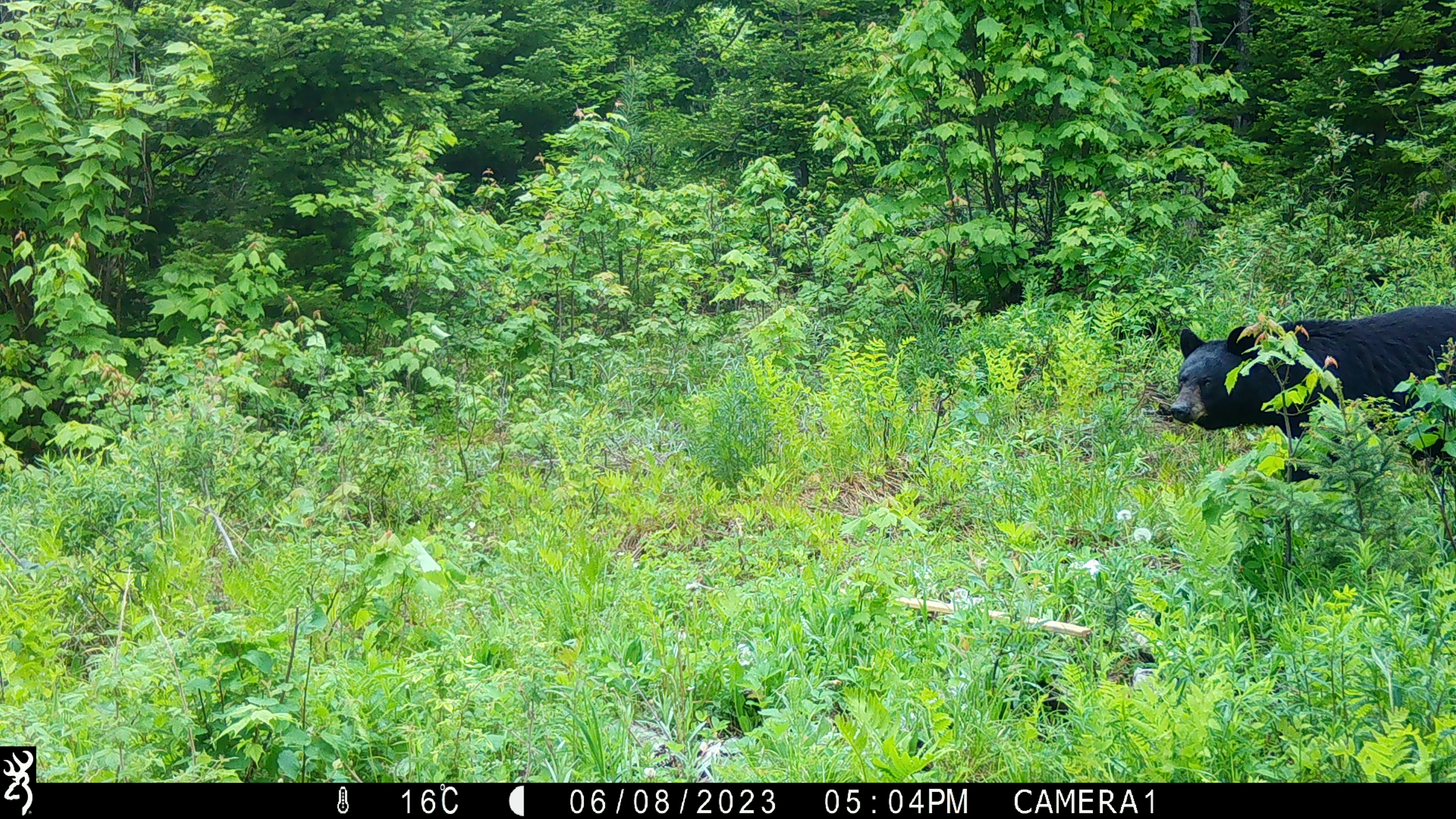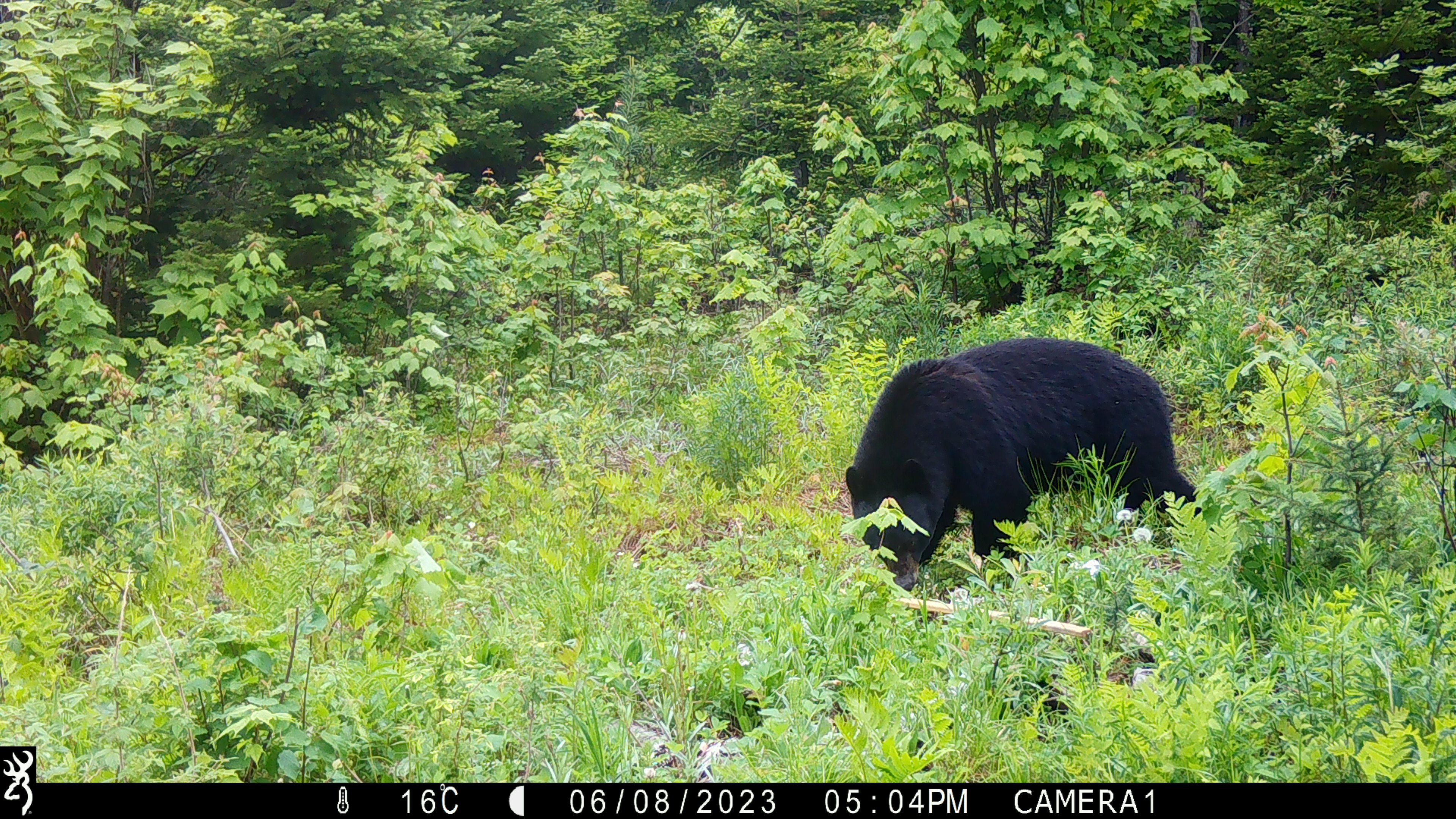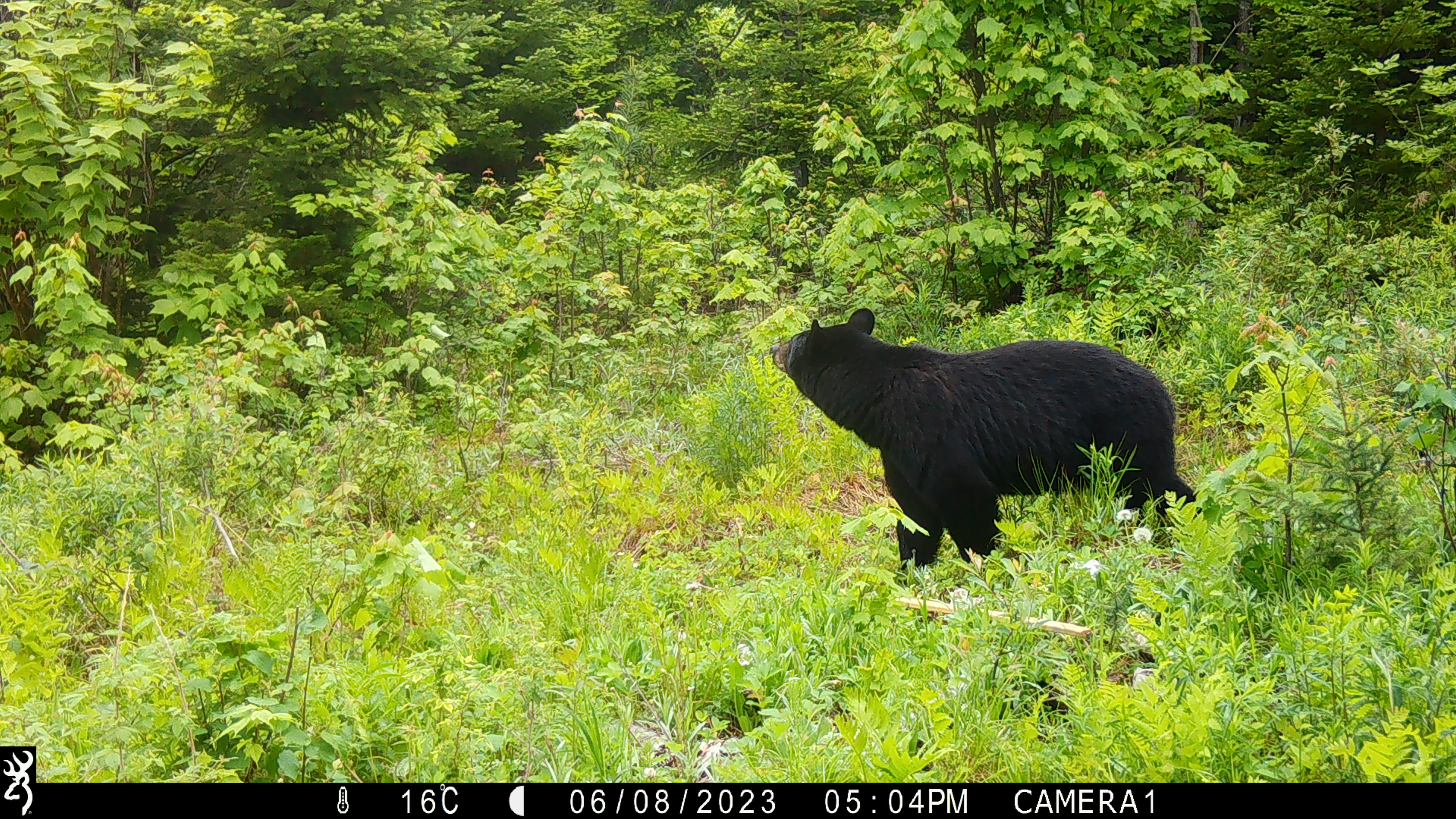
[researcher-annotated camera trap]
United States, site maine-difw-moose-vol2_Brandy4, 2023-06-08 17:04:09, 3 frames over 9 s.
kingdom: Animalia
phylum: Chordata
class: Mammalia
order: Carnivora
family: Ursidae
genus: Ursus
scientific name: Ursus americanus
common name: black bear